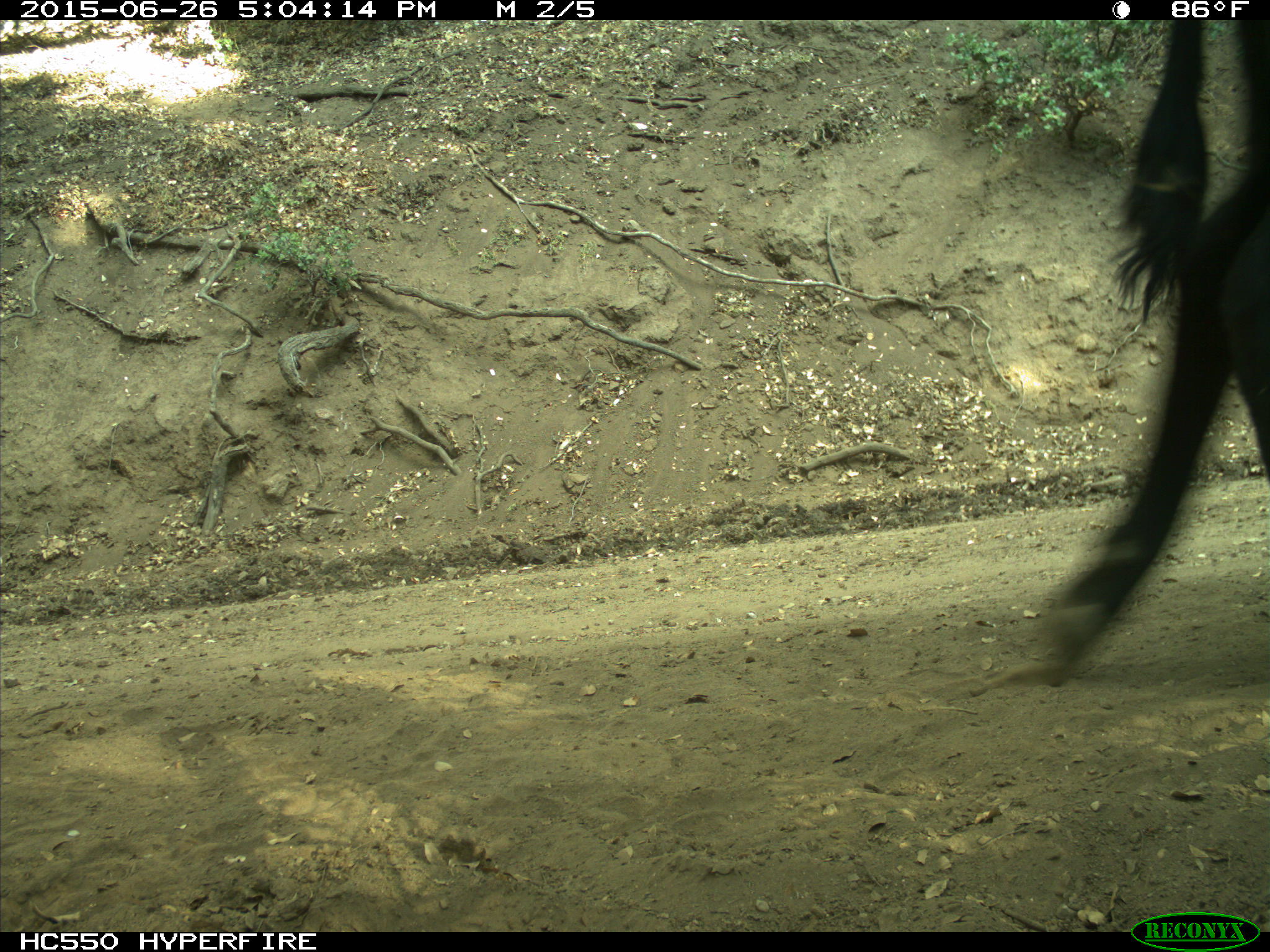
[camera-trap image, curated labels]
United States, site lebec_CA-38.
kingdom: Animalia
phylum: Chordata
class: Mammalia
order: Artiodactyla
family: Bovidae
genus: Bos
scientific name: Bos taurus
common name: domestic cow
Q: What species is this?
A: Bos taurus (domestic cow).